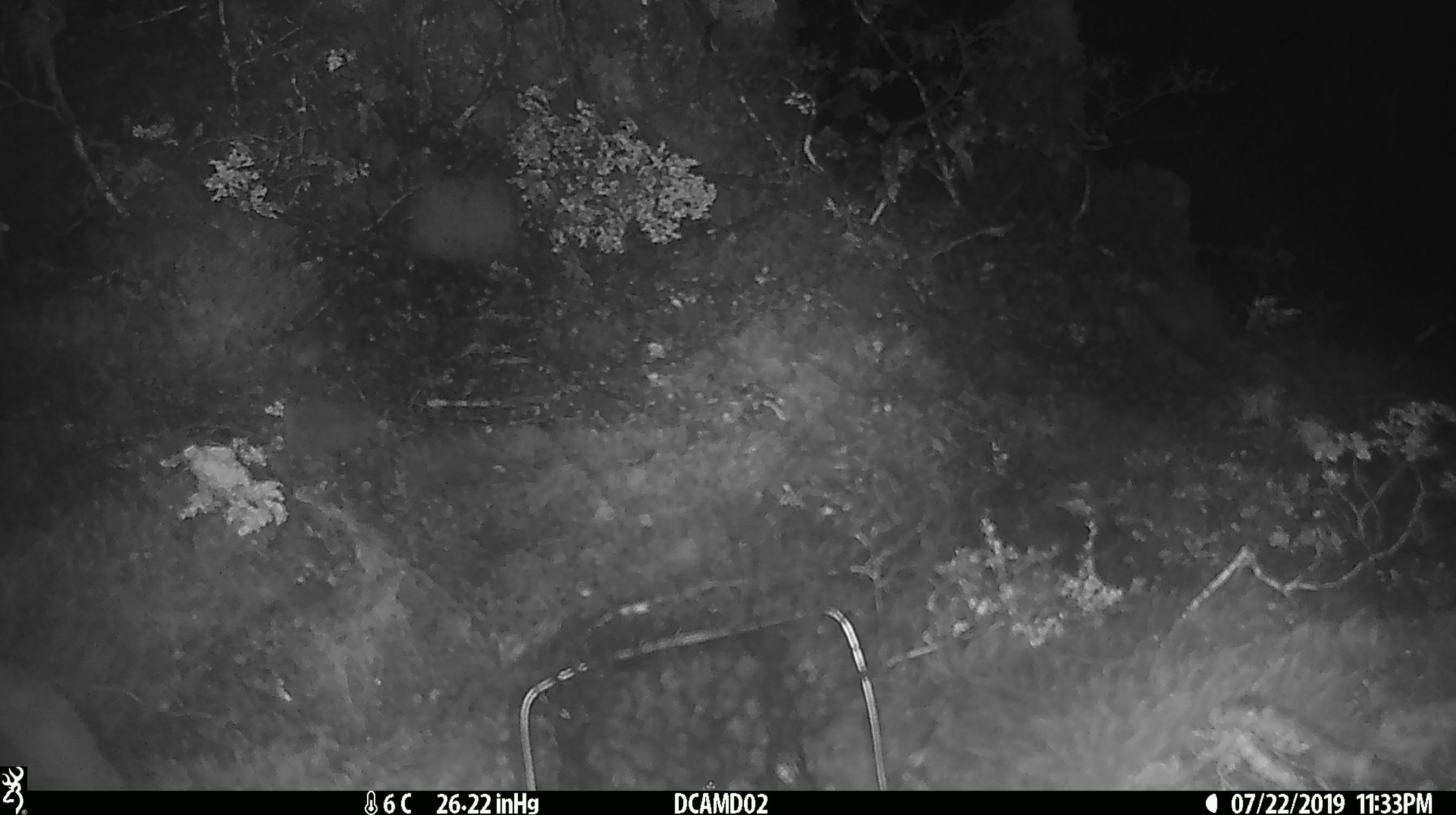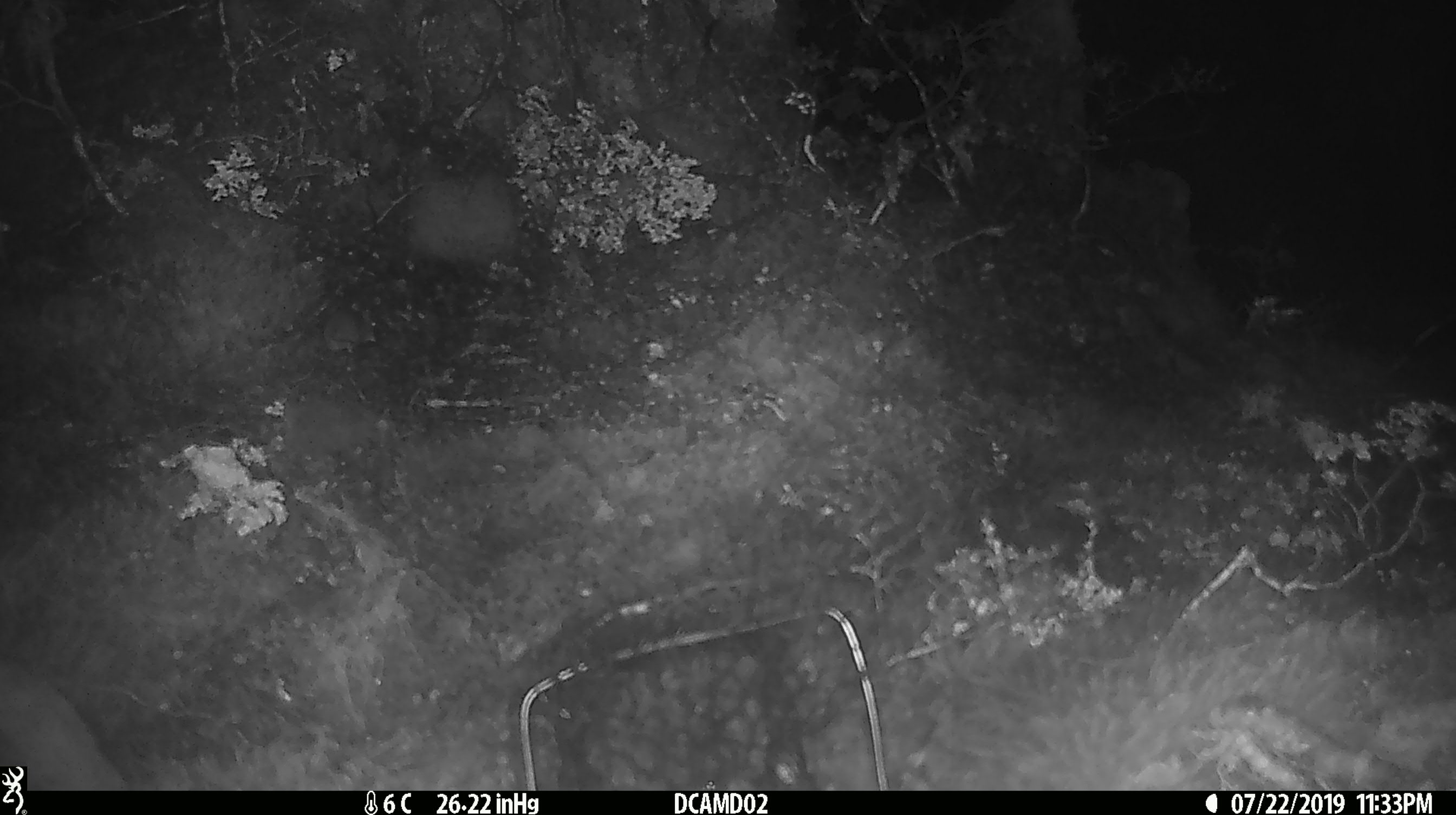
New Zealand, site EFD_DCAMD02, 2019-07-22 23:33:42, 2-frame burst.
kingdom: Animalia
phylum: Chordata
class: Mammalia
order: Rodentia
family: Muridae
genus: Mus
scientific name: Mus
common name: mouse